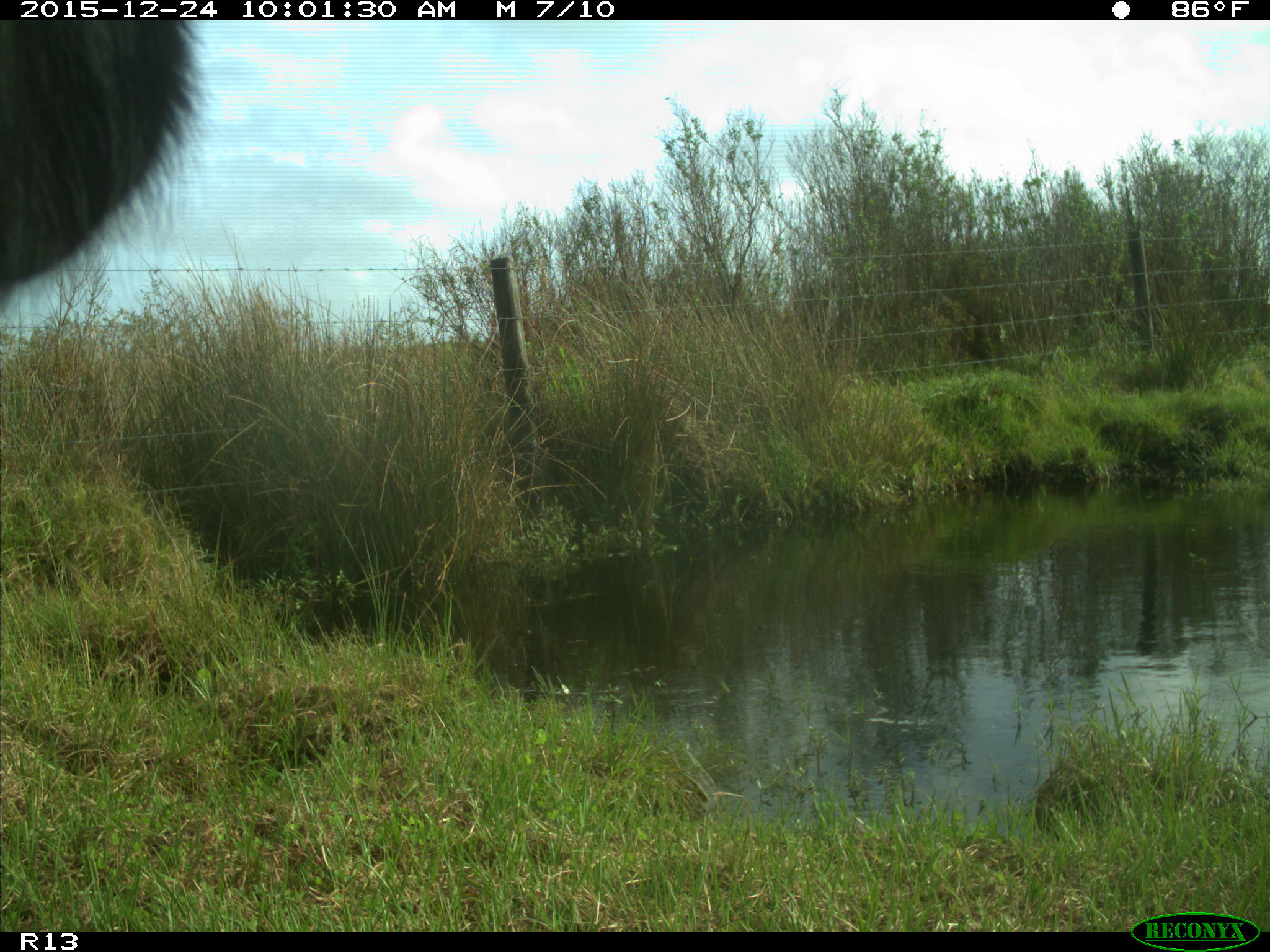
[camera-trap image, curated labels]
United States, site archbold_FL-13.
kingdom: Animalia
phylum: Chordata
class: Mammalia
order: Artiodactyla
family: Bovidae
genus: Bos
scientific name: Bos taurus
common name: domestic cow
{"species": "Bos taurus (domestic cow)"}